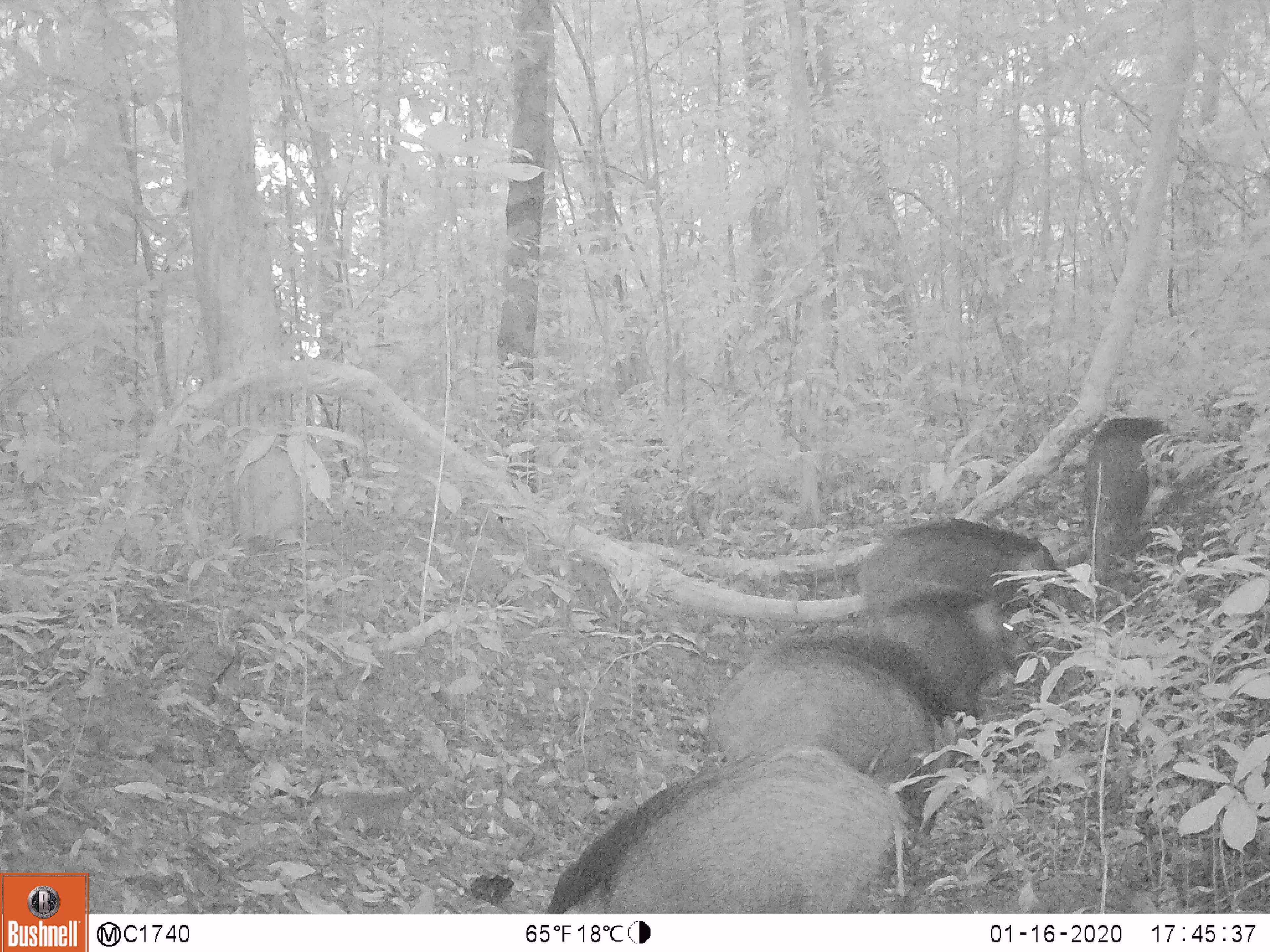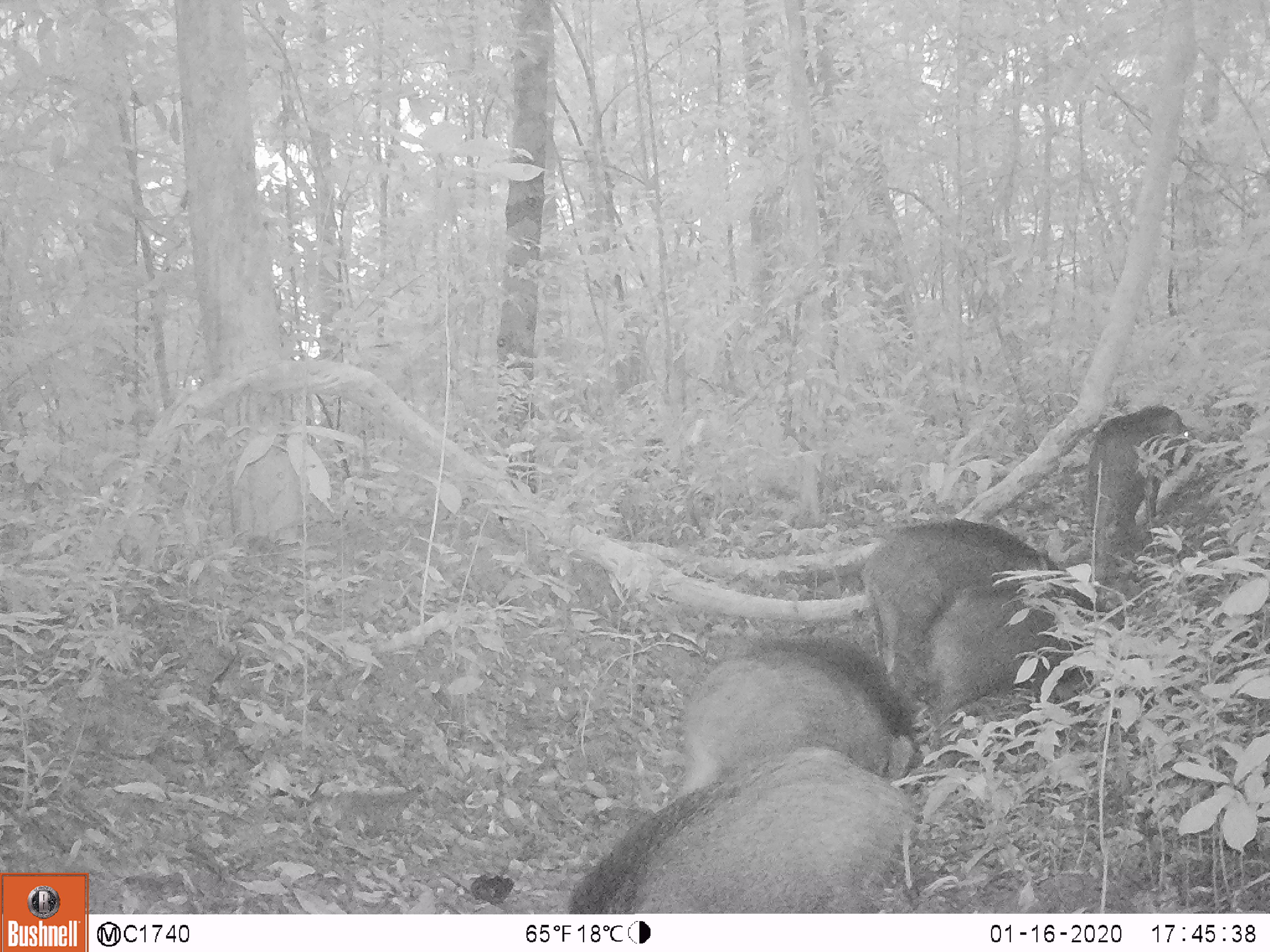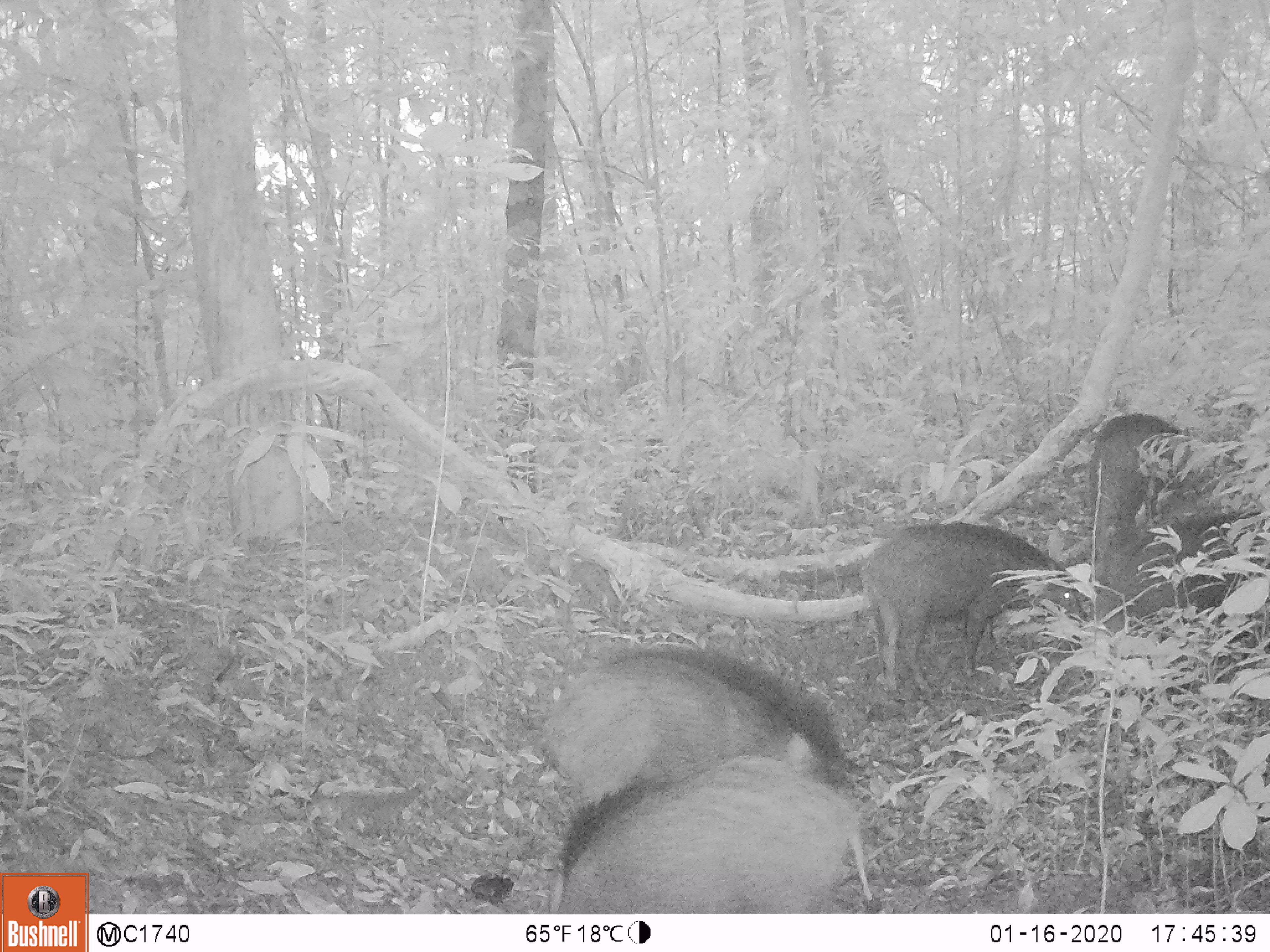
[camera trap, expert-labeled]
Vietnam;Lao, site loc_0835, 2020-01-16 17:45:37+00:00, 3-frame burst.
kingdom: Animalia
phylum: Chordata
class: Mammalia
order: Artiodactyla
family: Suidae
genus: Sus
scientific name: Sus scrofa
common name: eurasian wild pig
Eurasian wild pig (Sus scrofa). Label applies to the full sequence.